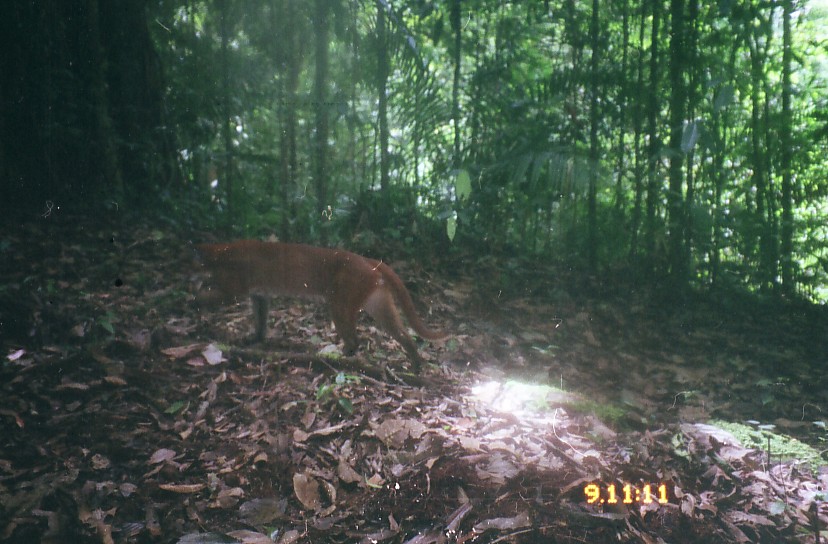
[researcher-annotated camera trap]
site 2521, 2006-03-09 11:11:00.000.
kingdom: Animalia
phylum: Chordata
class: Mammalia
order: Carnivora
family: Felidae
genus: Catopuma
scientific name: Catopuma temminckii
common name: asian golden cat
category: pardofelis temminckii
Pardofelis temminckii (asian golden cat) (Catopuma temminckii), count 1.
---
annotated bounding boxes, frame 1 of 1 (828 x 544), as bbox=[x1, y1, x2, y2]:
pardofelis temminckii: bbox=[191, 240, 451, 378]